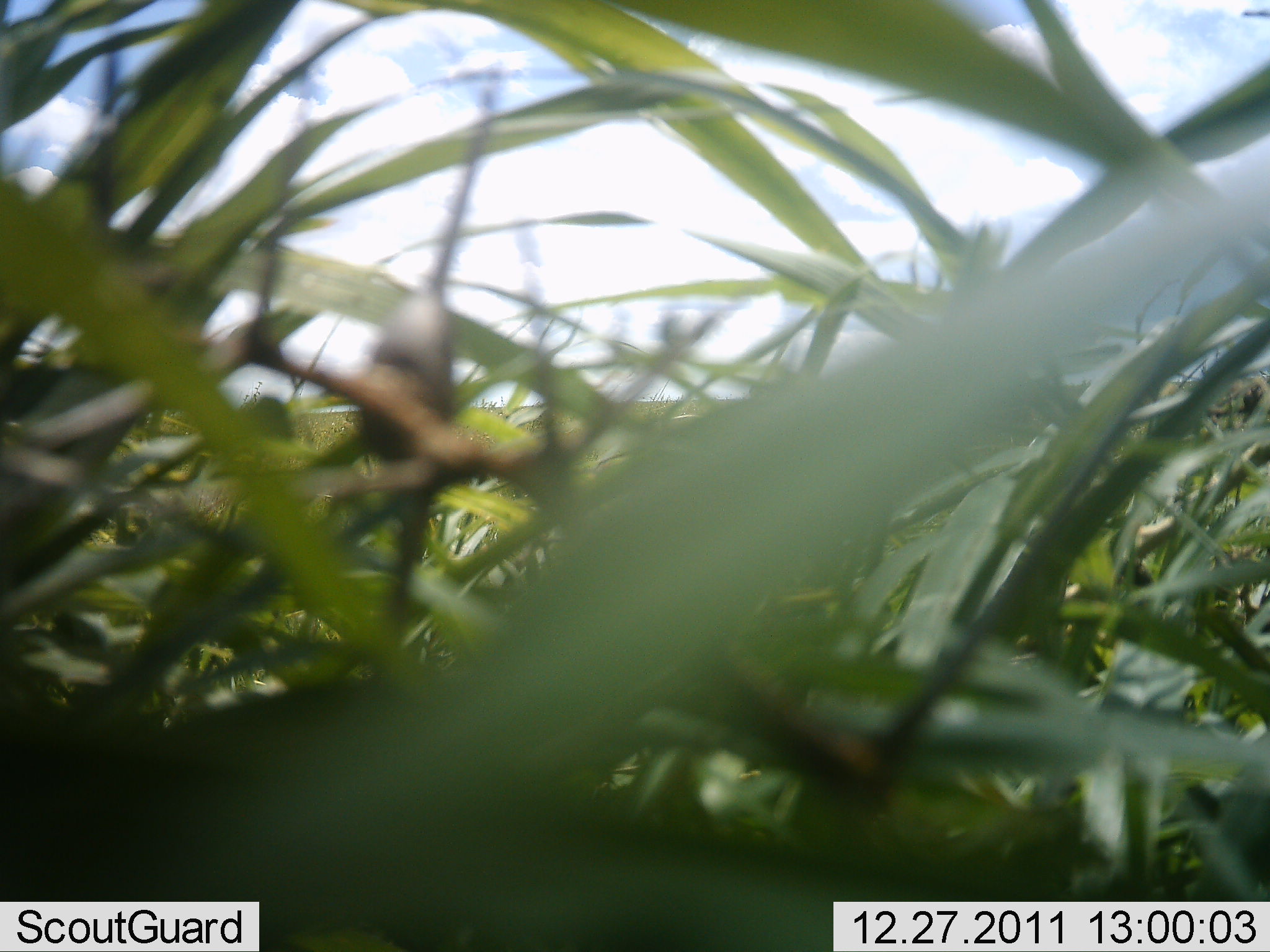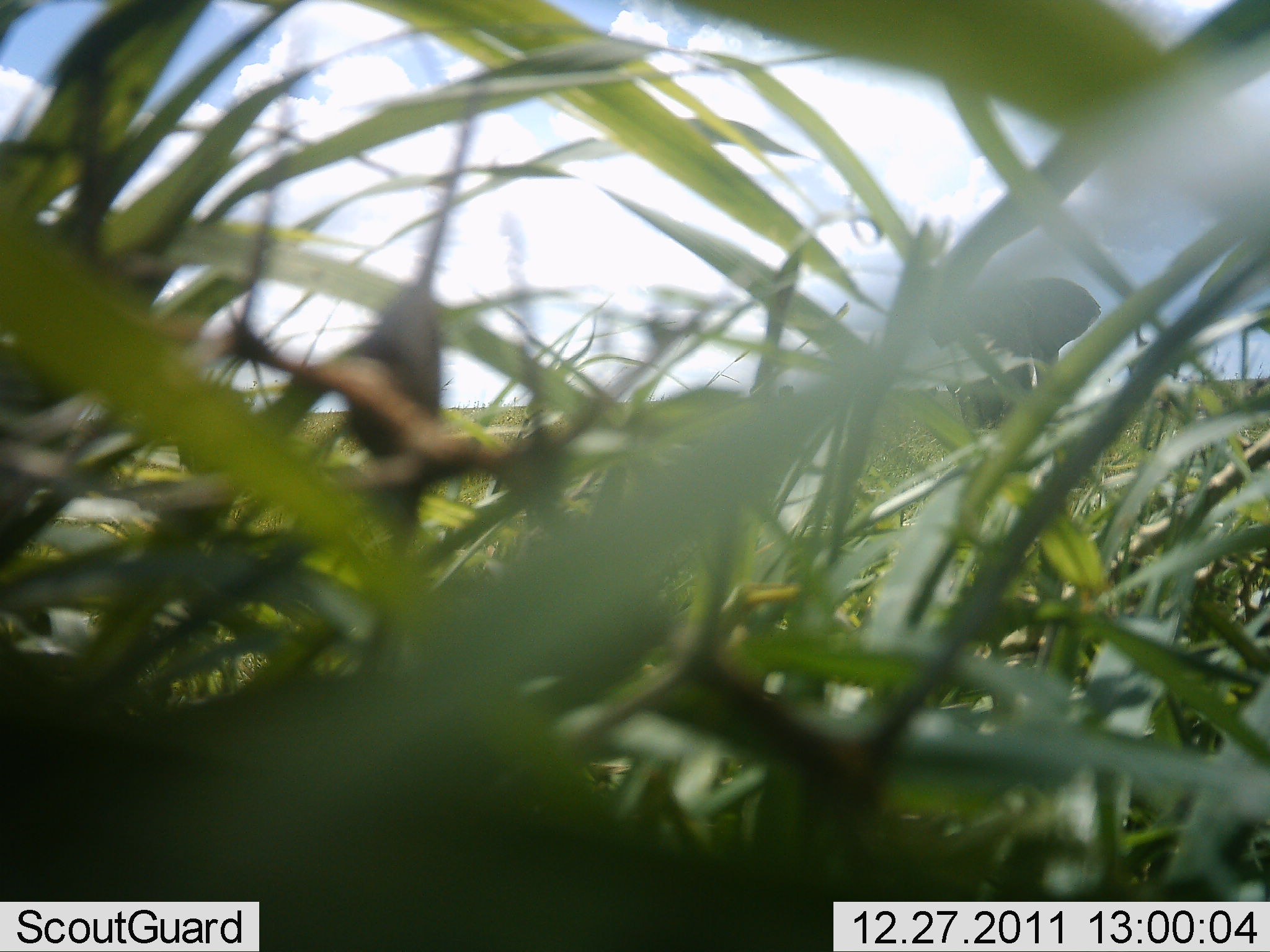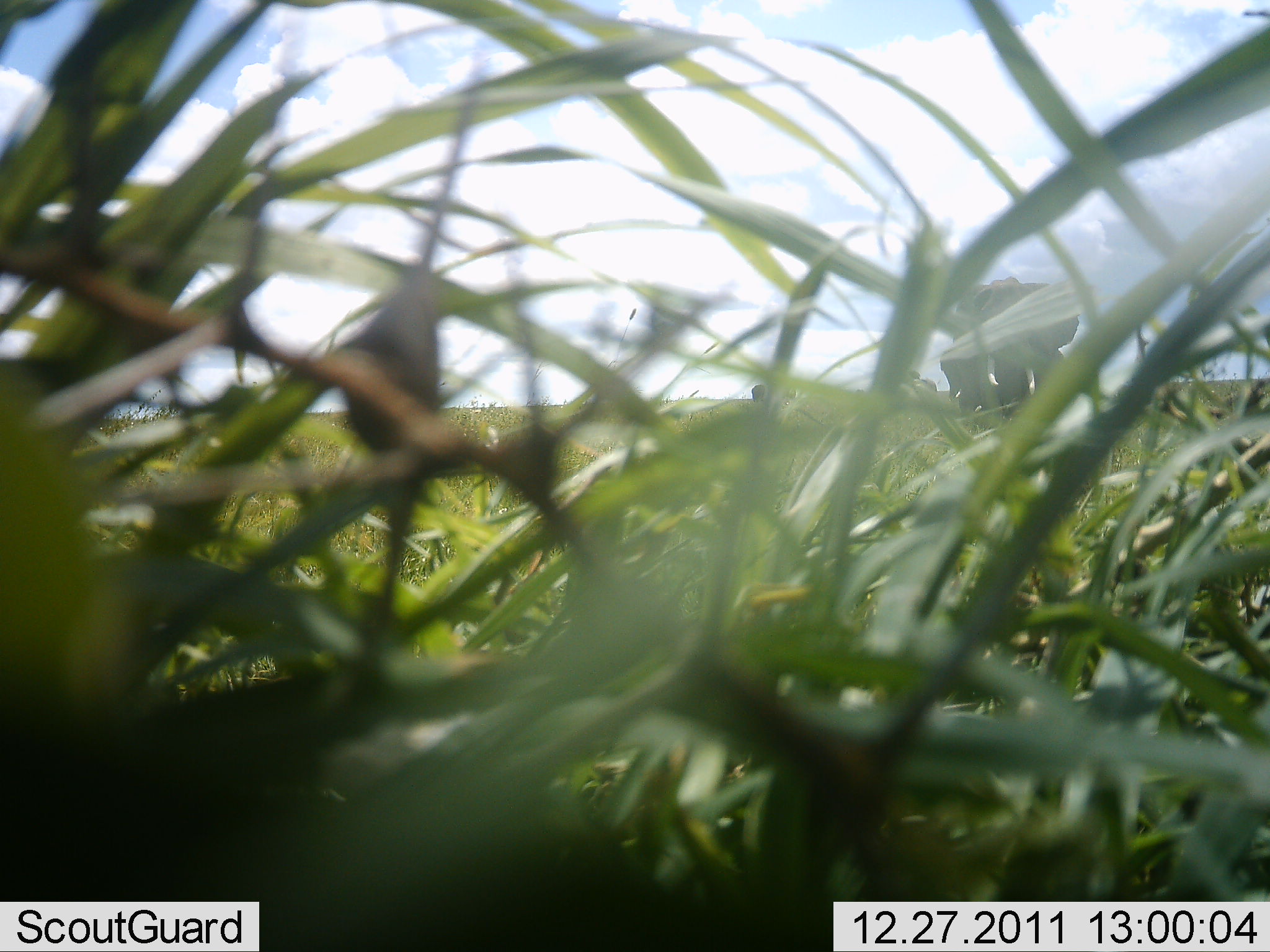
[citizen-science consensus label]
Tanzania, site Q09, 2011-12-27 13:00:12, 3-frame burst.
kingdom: Animalia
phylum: Chordata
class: Mammalia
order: Proboscidea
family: Elephantidae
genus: Loxodonta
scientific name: Loxodonta africana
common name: african bush elephant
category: elephant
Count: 1.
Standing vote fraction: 80%.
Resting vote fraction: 0%.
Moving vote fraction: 20%.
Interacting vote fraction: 0%.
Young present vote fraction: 0%.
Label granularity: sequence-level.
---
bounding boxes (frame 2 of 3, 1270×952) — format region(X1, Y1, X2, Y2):
animal: region(924, 276, 1102, 441)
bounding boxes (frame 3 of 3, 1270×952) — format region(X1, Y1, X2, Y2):
animal: region(940, 277, 1081, 433)